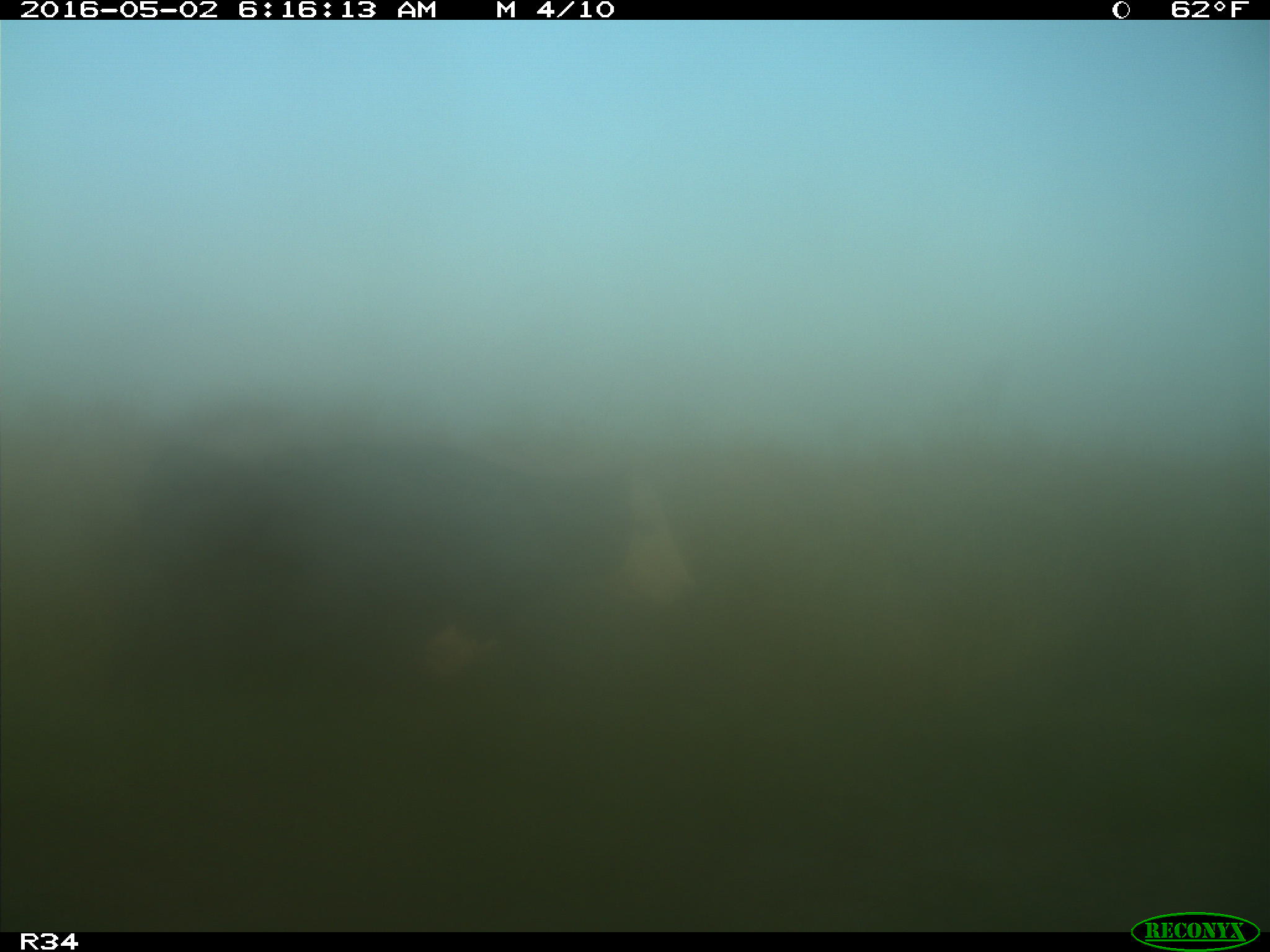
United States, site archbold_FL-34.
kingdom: Animalia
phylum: Chordata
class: Mammalia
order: Artiodactyla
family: Bovidae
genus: Bos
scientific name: Bos taurus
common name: domestic cow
Bos taurus (domestic cow).